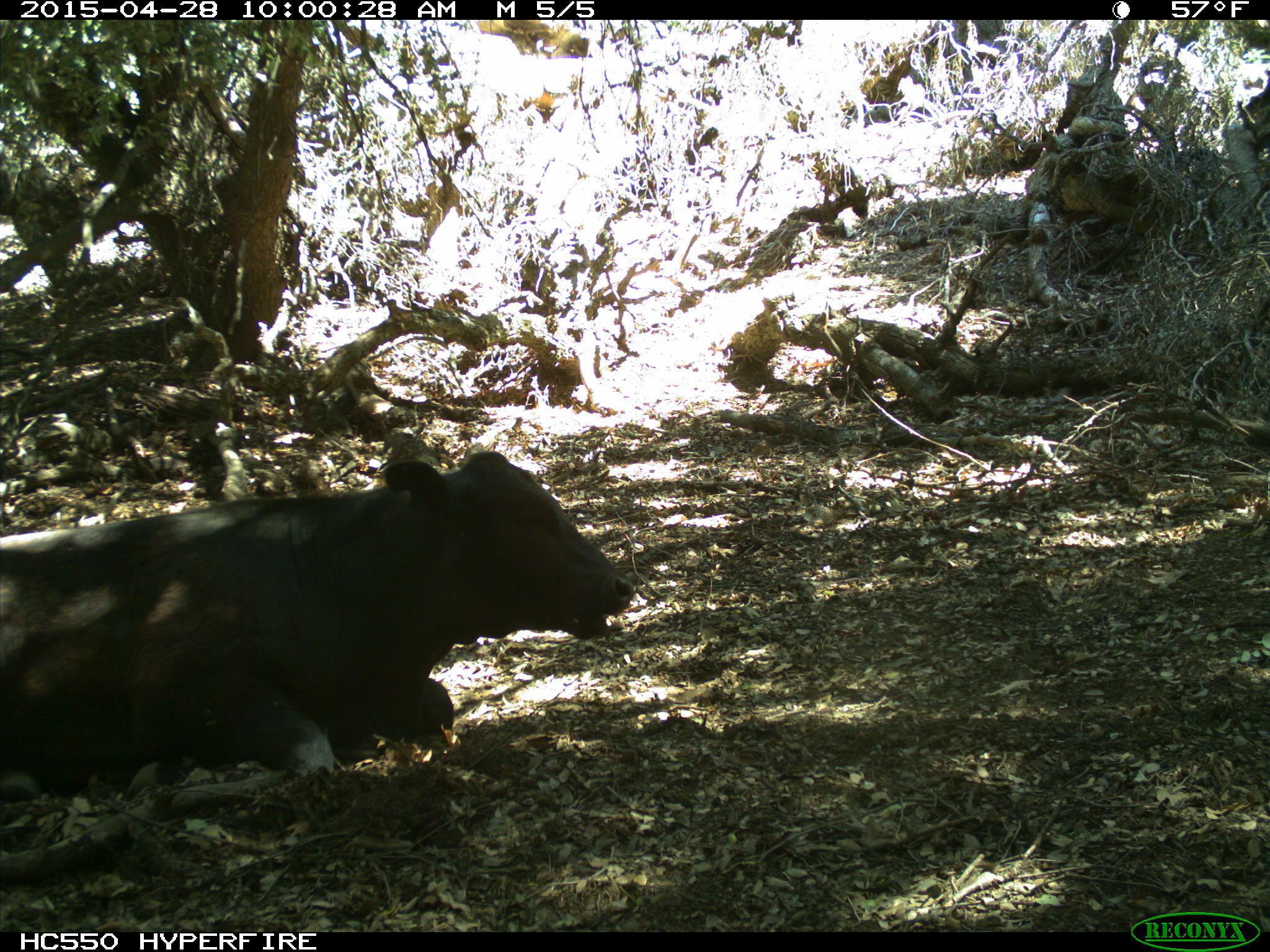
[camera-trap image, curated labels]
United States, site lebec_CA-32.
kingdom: Animalia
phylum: Chordata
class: Mammalia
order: Artiodactyla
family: Bovidae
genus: Bos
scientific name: Bos taurus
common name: domestic cow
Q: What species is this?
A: Bos taurus (domestic cow).